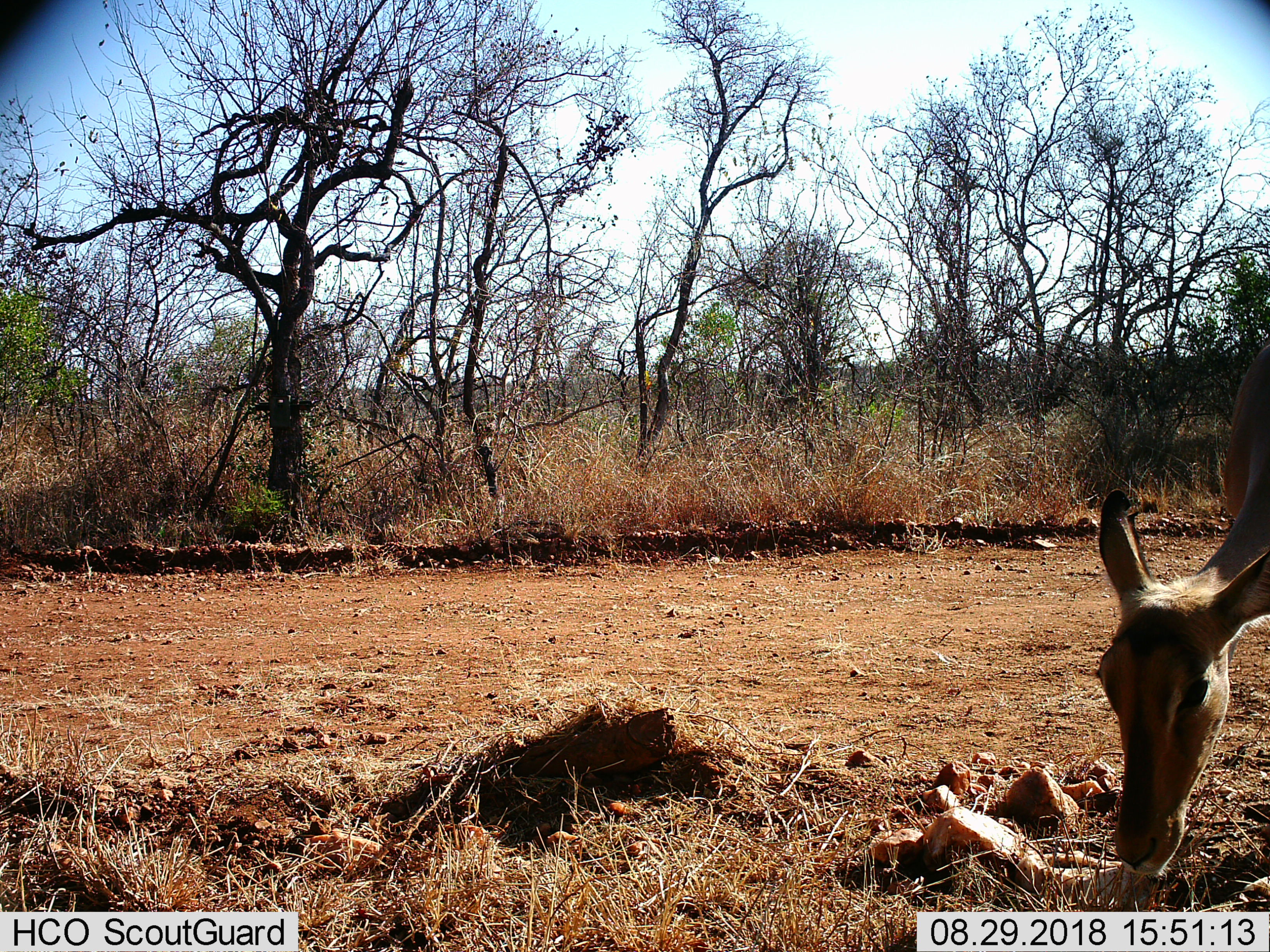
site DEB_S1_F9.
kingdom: Animalia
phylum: Chordata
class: Mammalia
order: Artiodactyla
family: Bovidae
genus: Aepyceros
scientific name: Aepyceros melampus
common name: impala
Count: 1.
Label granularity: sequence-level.